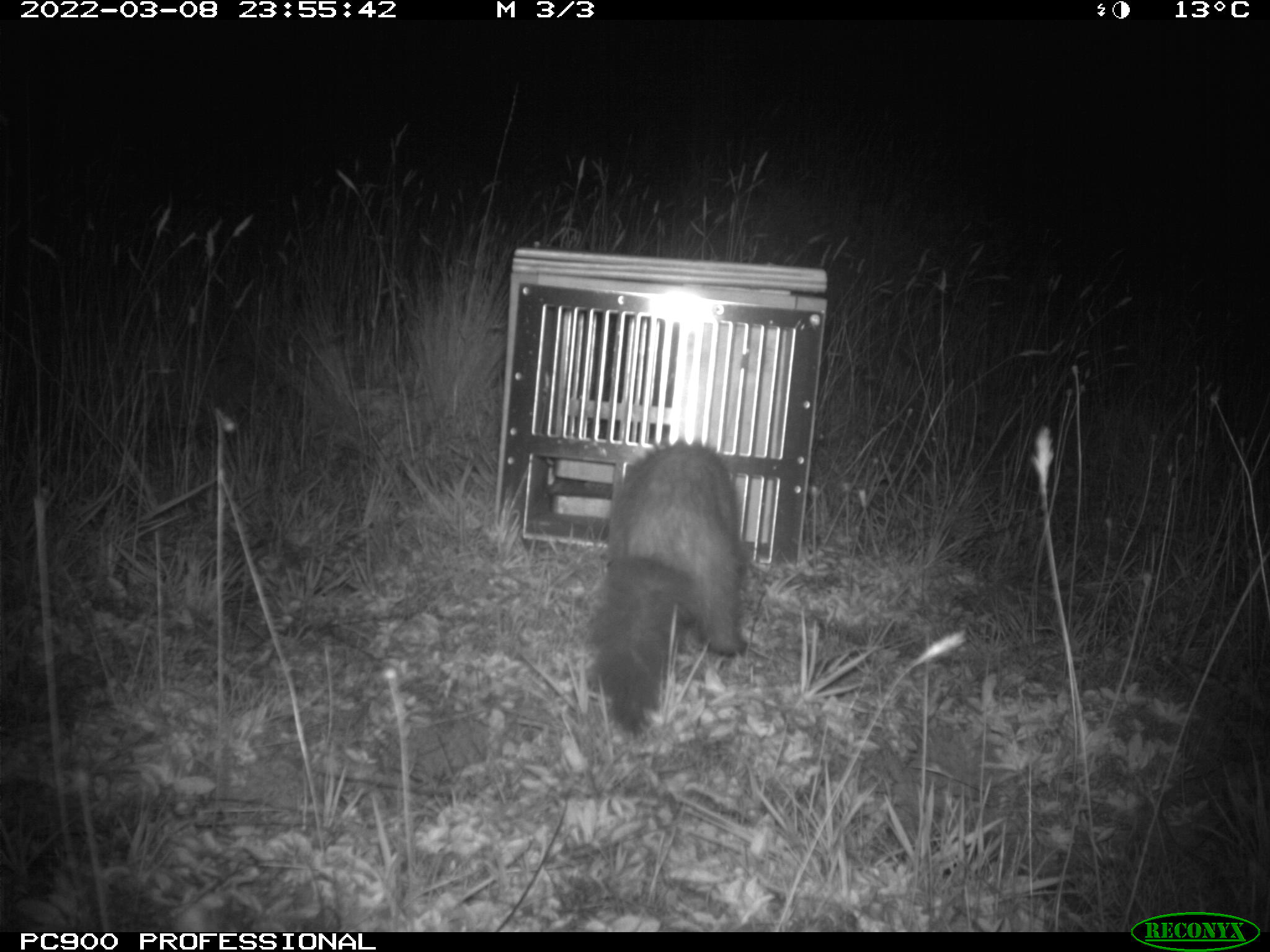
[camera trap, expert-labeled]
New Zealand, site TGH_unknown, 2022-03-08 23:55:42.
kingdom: Animalia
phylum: Chordata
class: Mammalia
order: Carnivora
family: Mustelidae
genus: Mustela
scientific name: Mustela furo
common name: ferret